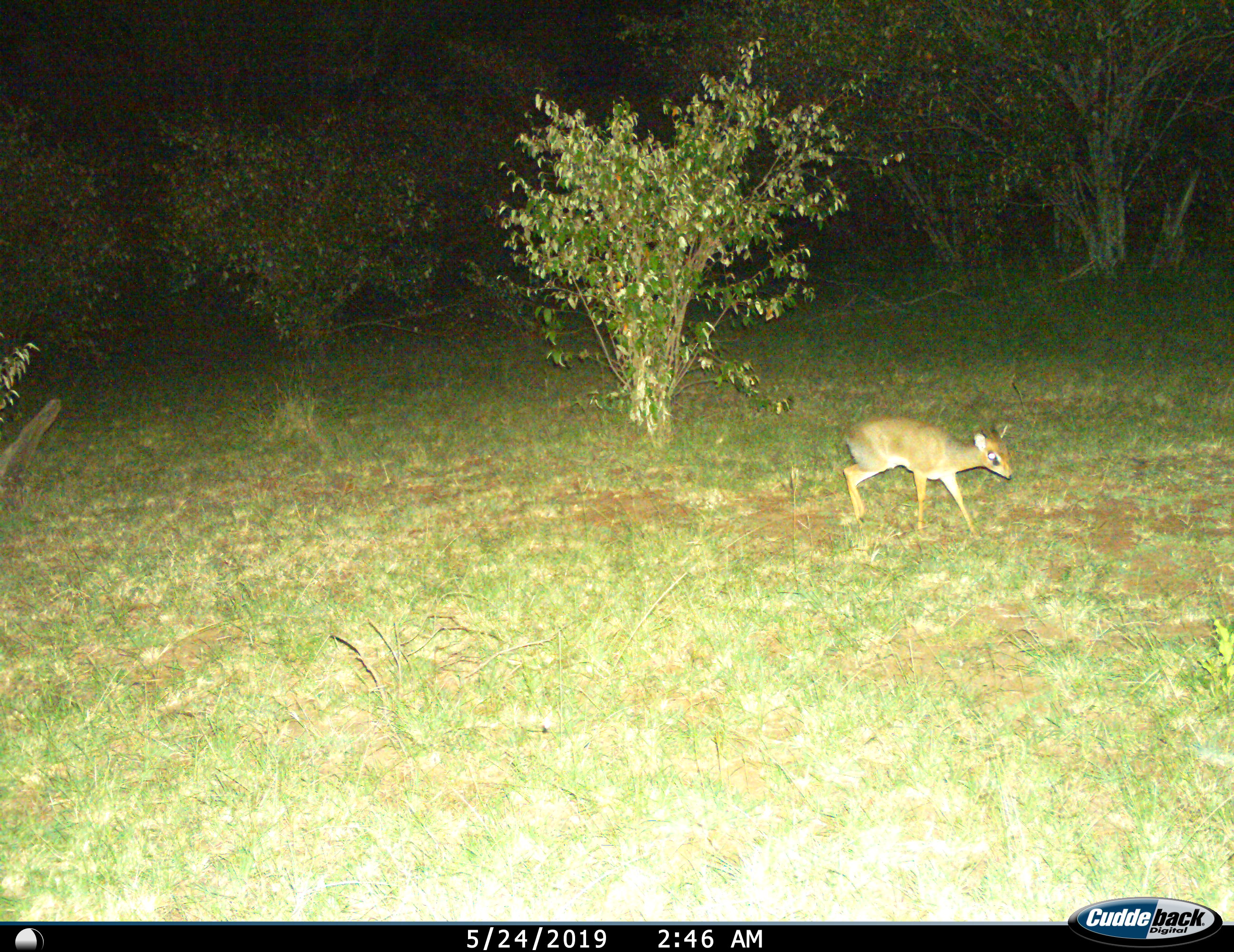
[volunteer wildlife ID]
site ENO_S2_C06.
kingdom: Animalia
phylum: Chordata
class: Mammalia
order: Artiodactyla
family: Bovidae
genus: Madoqua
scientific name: Madoqua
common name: dik-dik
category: dikdik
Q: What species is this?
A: Dikdik (dik-dik) (Madoqua).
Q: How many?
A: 1.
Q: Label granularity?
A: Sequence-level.